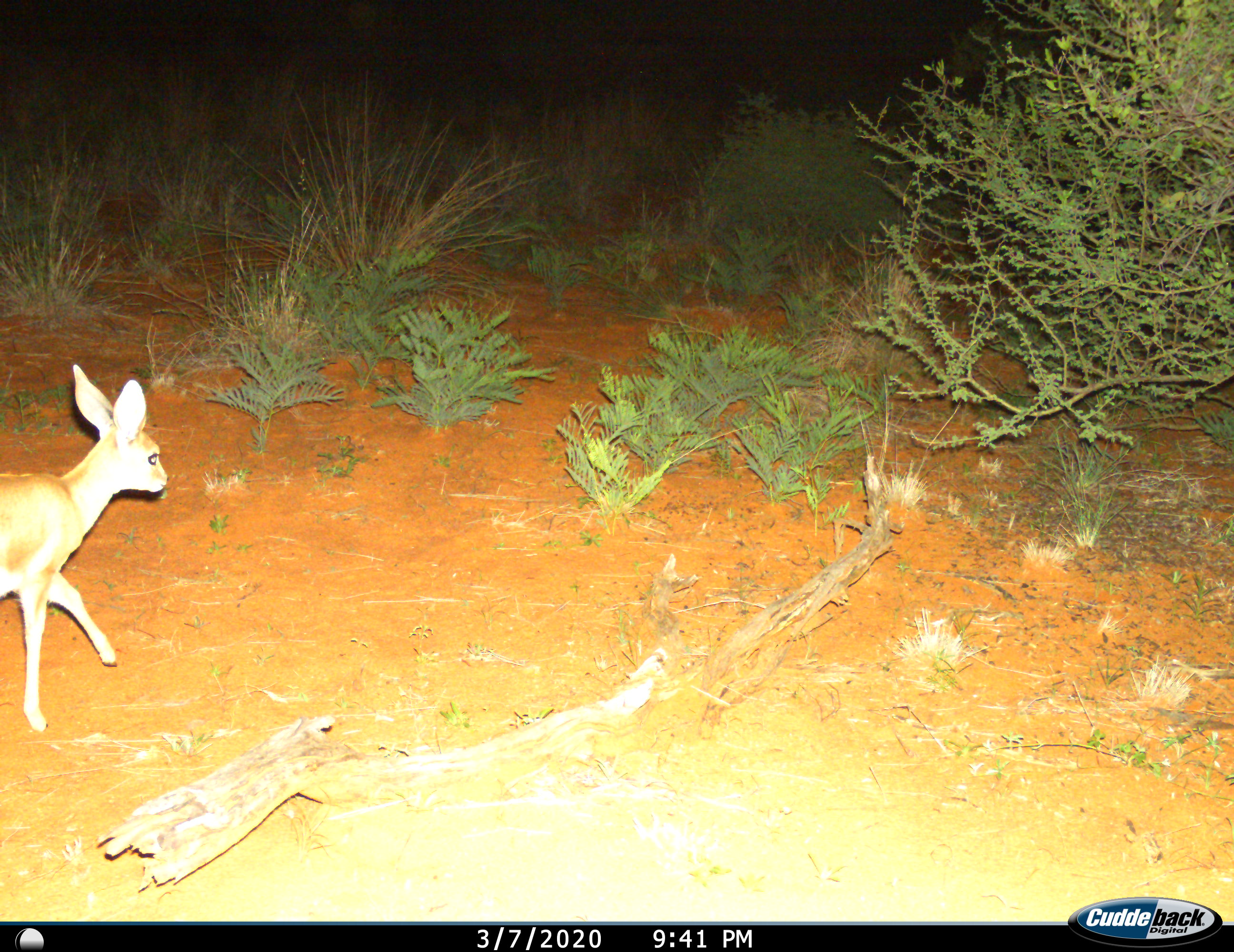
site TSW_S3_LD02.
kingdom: Animalia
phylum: Chordata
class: Mammalia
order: Artiodactyla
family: Bovidae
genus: Raphicerus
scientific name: Raphicerus campestris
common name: steenbok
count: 1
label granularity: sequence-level